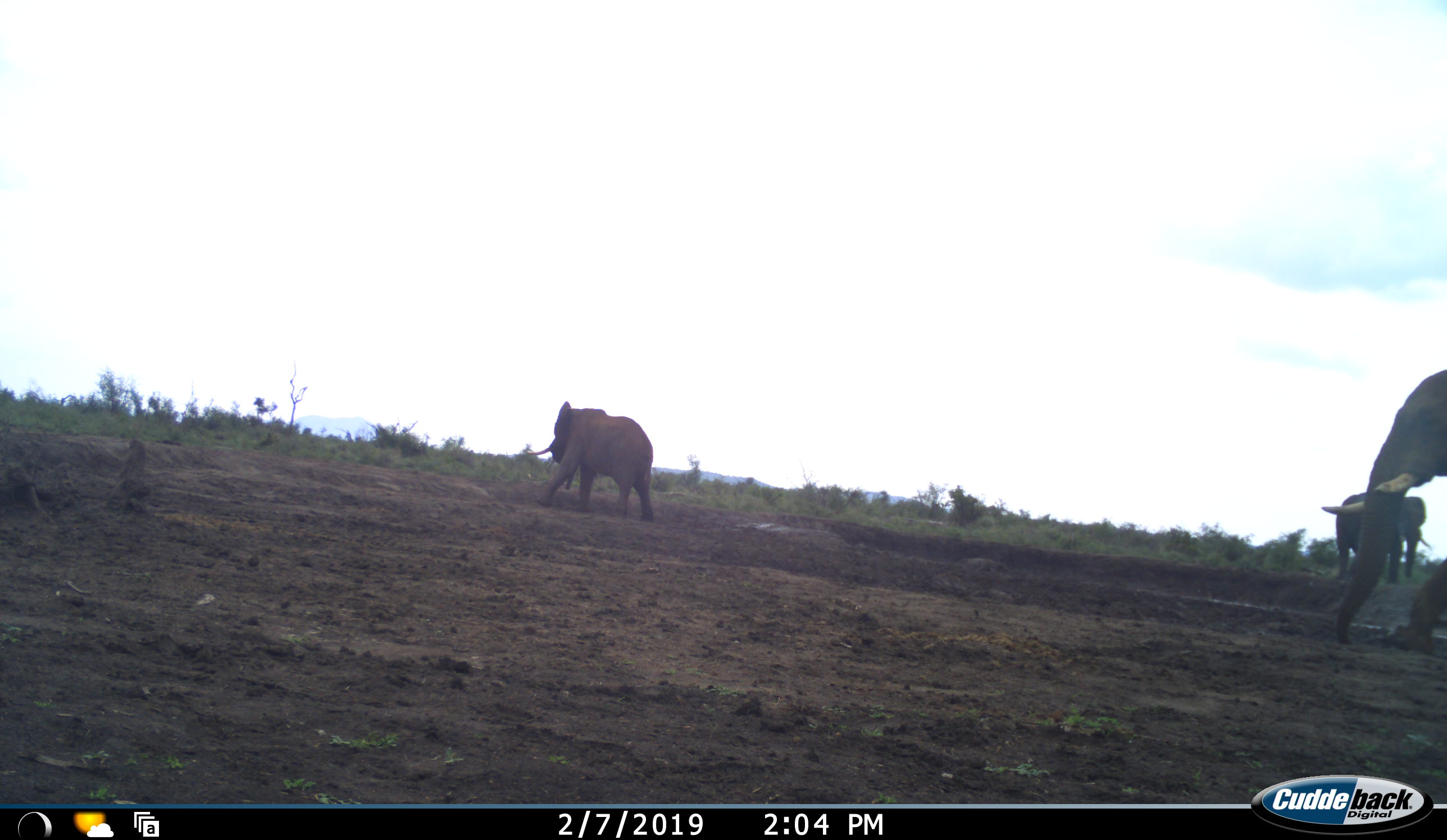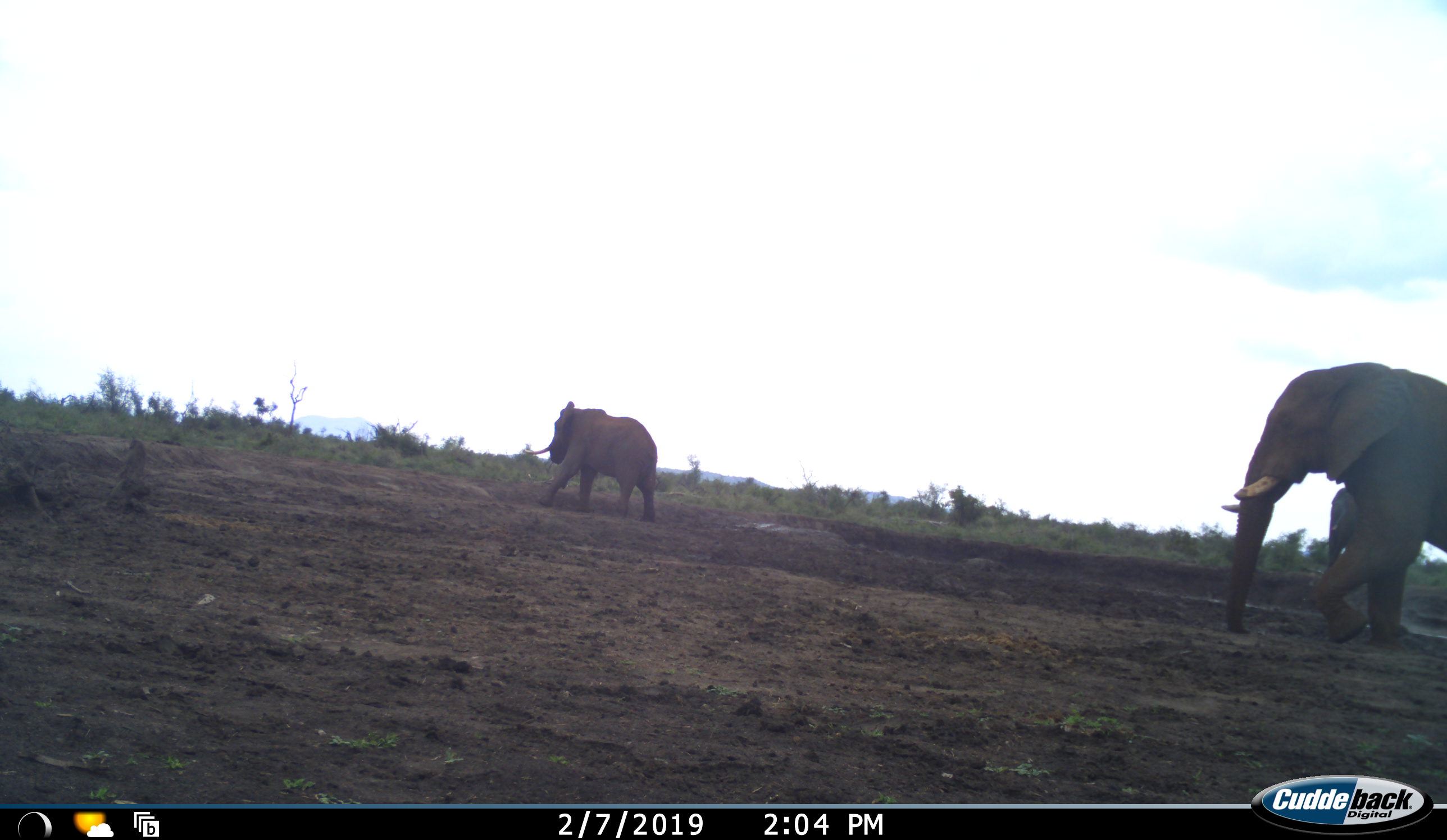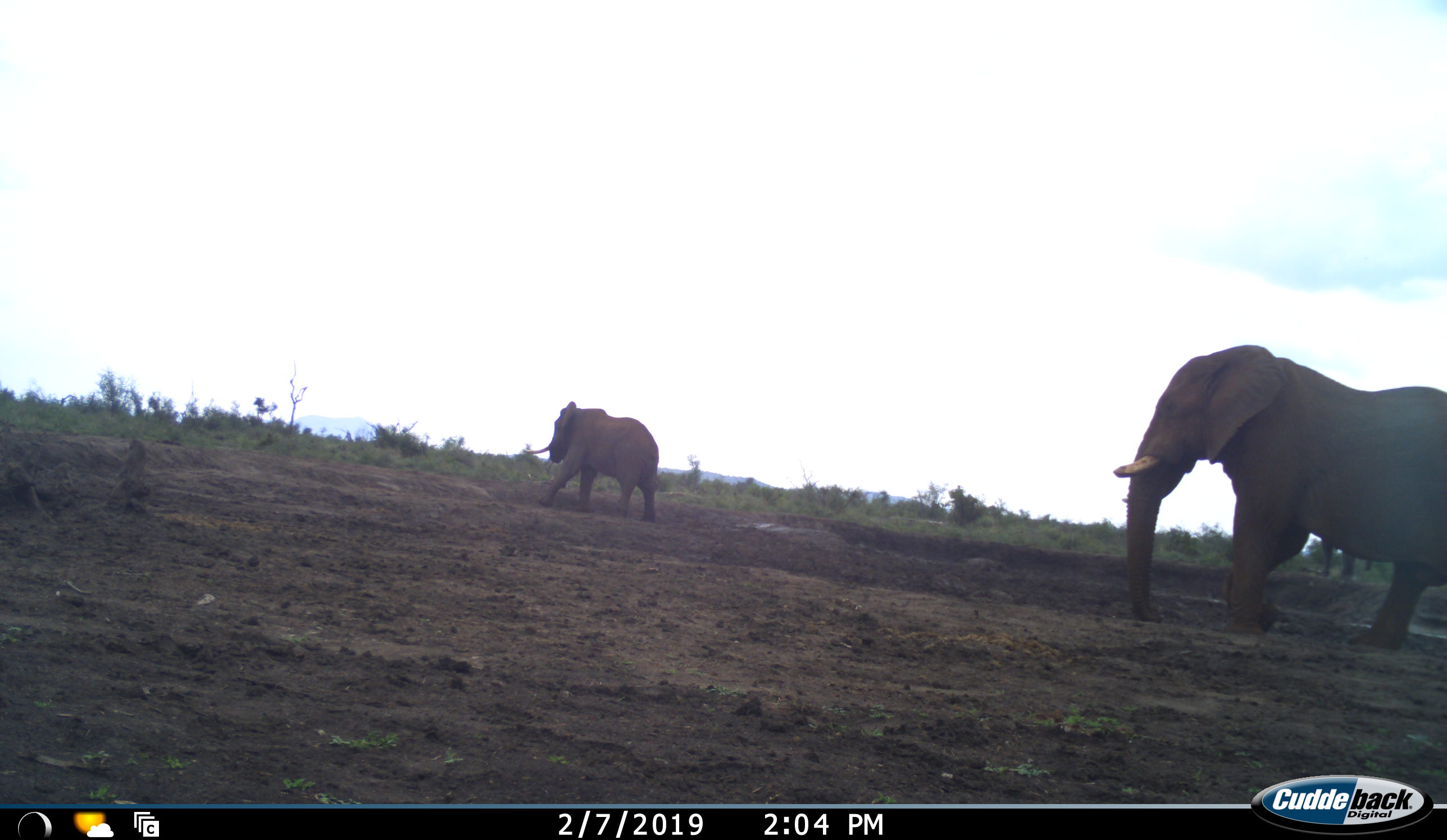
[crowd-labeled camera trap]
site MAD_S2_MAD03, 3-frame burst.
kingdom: Animalia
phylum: Chordata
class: Mammalia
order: Proboscidea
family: Elephantidae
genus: Loxodonta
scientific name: Loxodonta africana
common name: african bush elephant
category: elephant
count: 3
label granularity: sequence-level